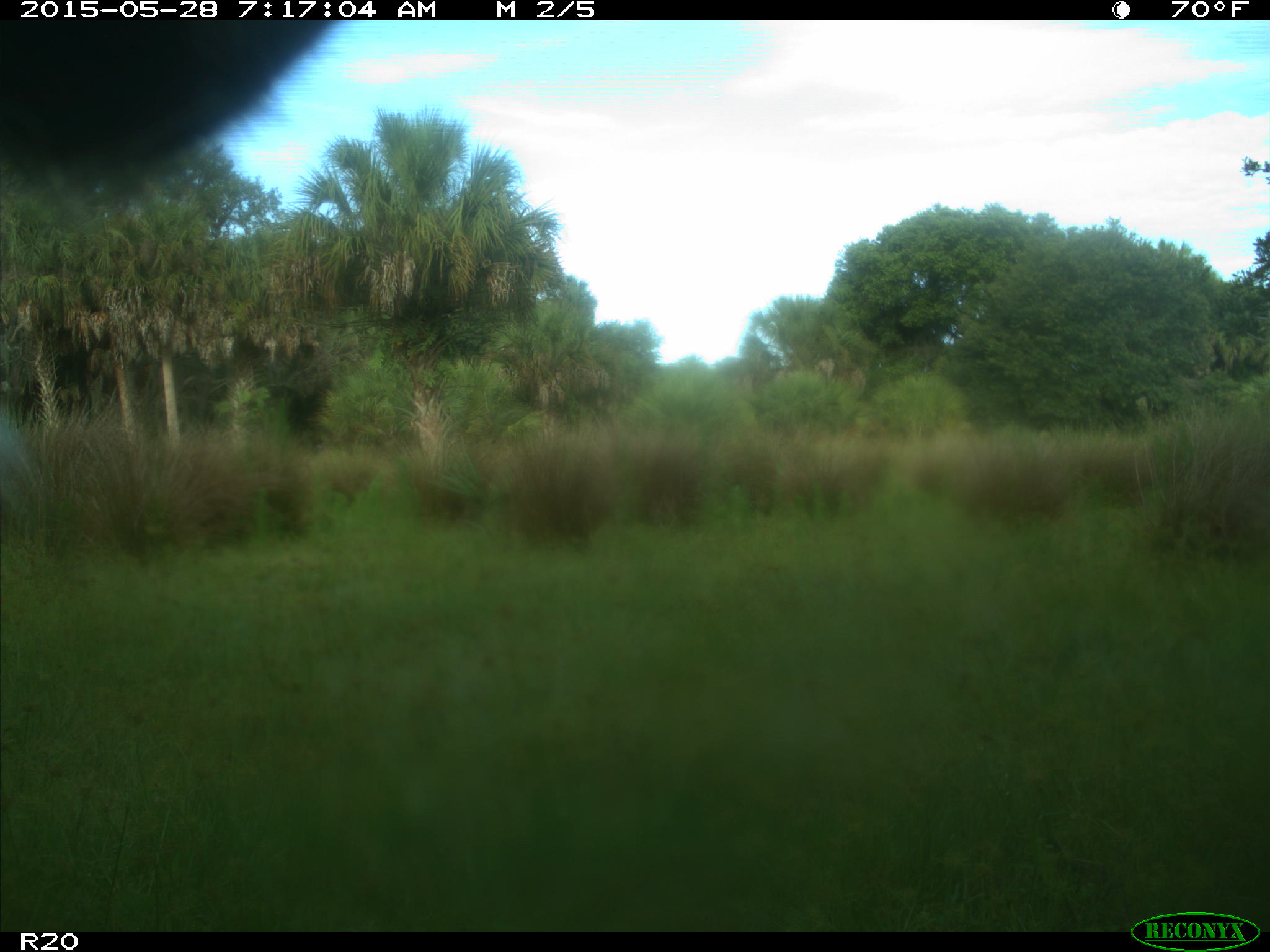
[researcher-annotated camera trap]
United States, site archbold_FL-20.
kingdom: Animalia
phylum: Chordata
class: Mammalia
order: Artiodactyla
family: Bovidae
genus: Bos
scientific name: Bos taurus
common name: domestic cow